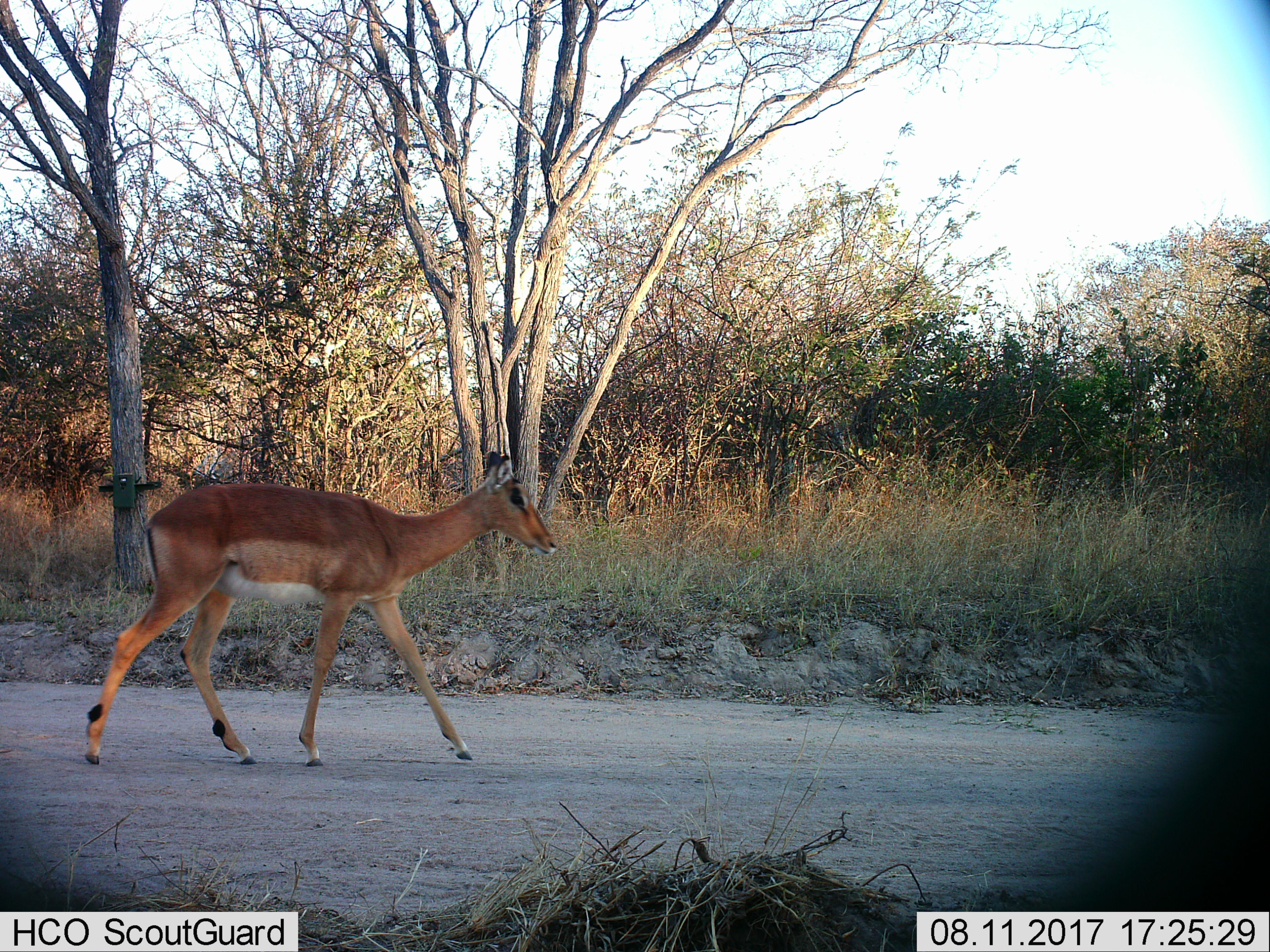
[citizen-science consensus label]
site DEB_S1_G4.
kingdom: Animalia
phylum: Chordata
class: Mammalia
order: Artiodactyla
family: Bovidae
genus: Aepyceros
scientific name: Aepyceros melampus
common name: impala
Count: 1.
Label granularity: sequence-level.